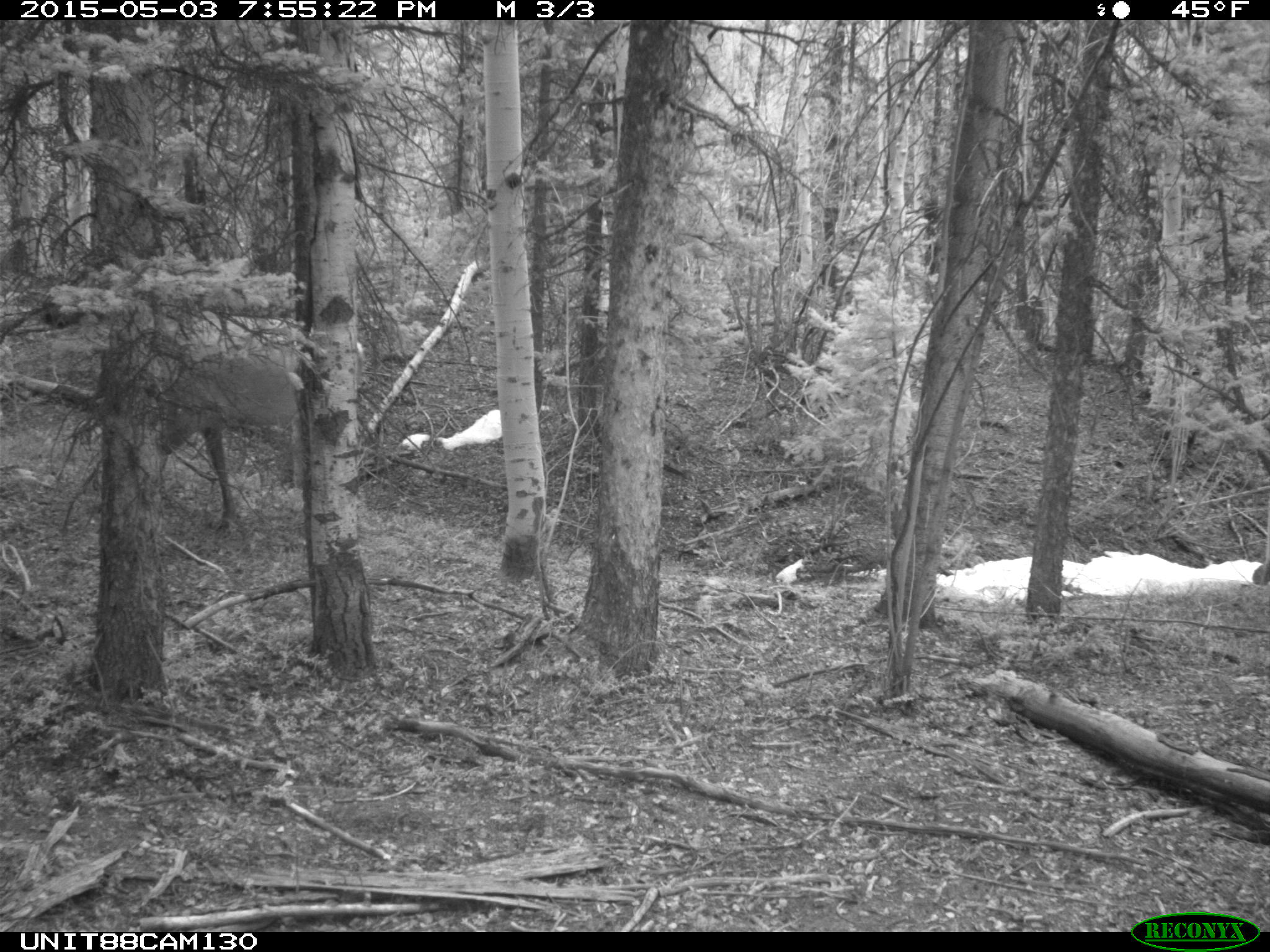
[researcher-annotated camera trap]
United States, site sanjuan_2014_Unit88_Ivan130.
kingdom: Animalia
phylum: Chordata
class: Mammalia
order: Artiodactyla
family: Cervidae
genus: Cervus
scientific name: Cervus elaphus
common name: red deer